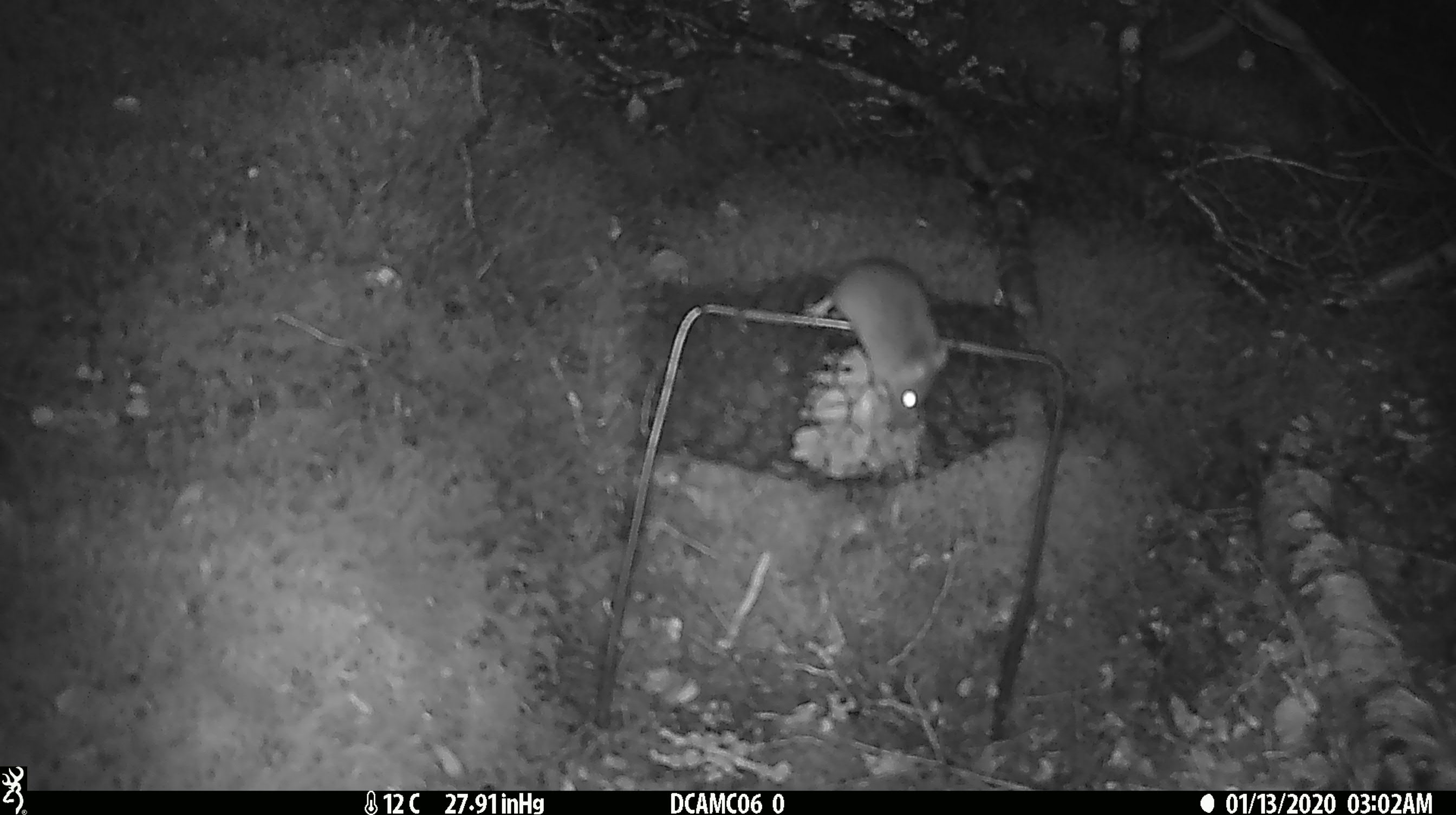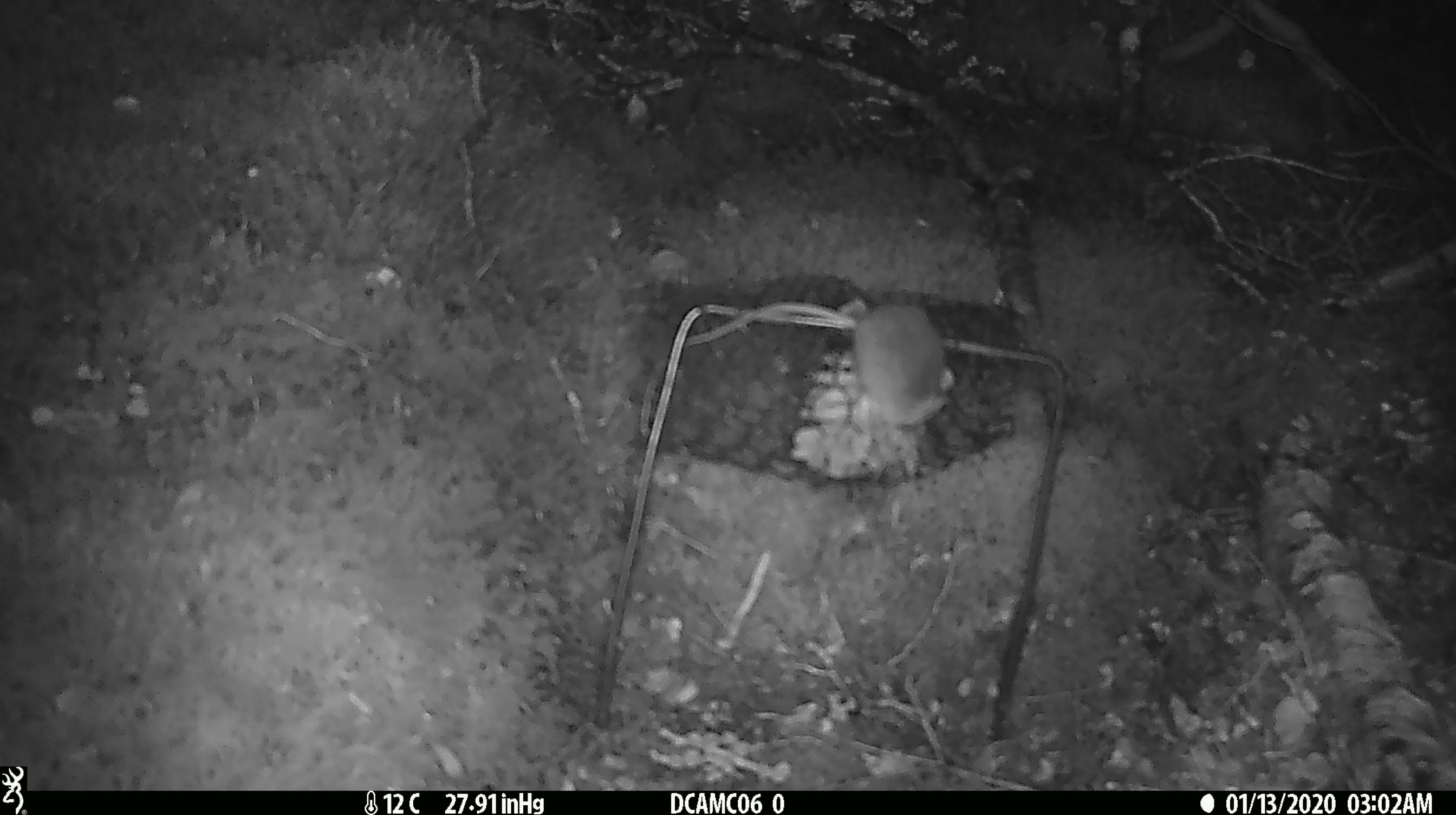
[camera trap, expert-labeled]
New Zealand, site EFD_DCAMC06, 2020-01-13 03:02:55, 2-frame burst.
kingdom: Animalia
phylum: Chordata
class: Mammalia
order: Rodentia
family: Muridae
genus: Mus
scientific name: Mus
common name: mouse